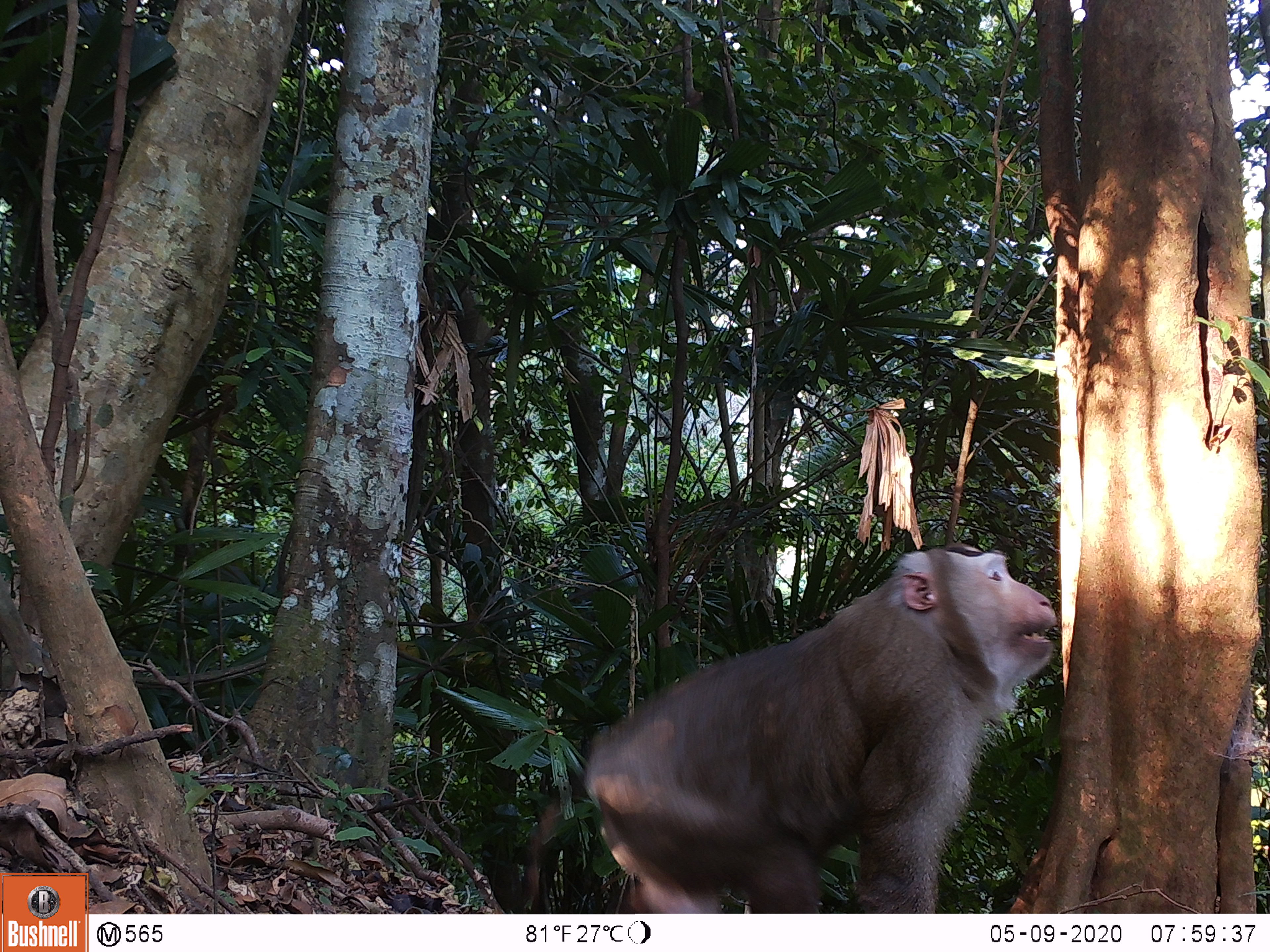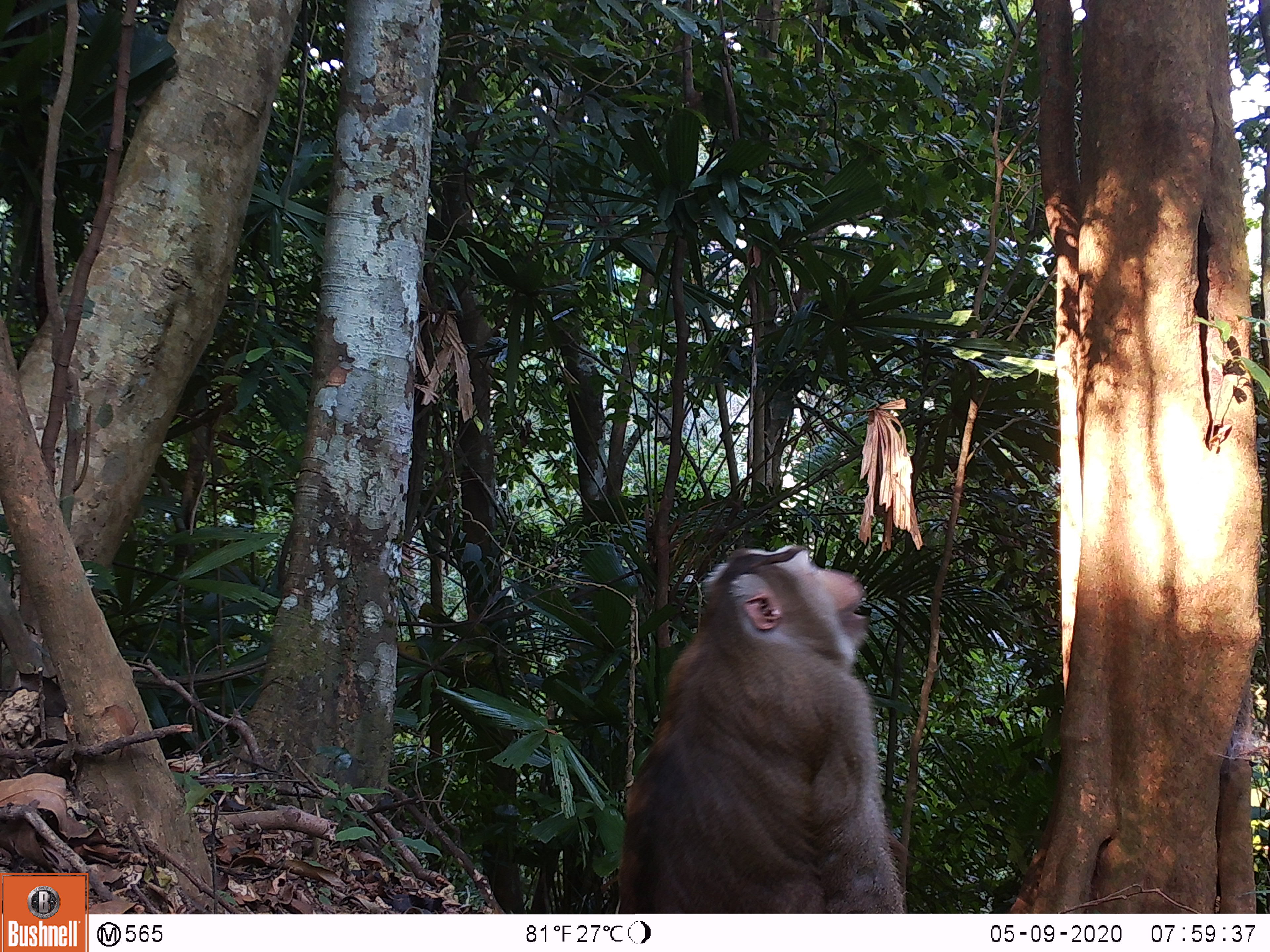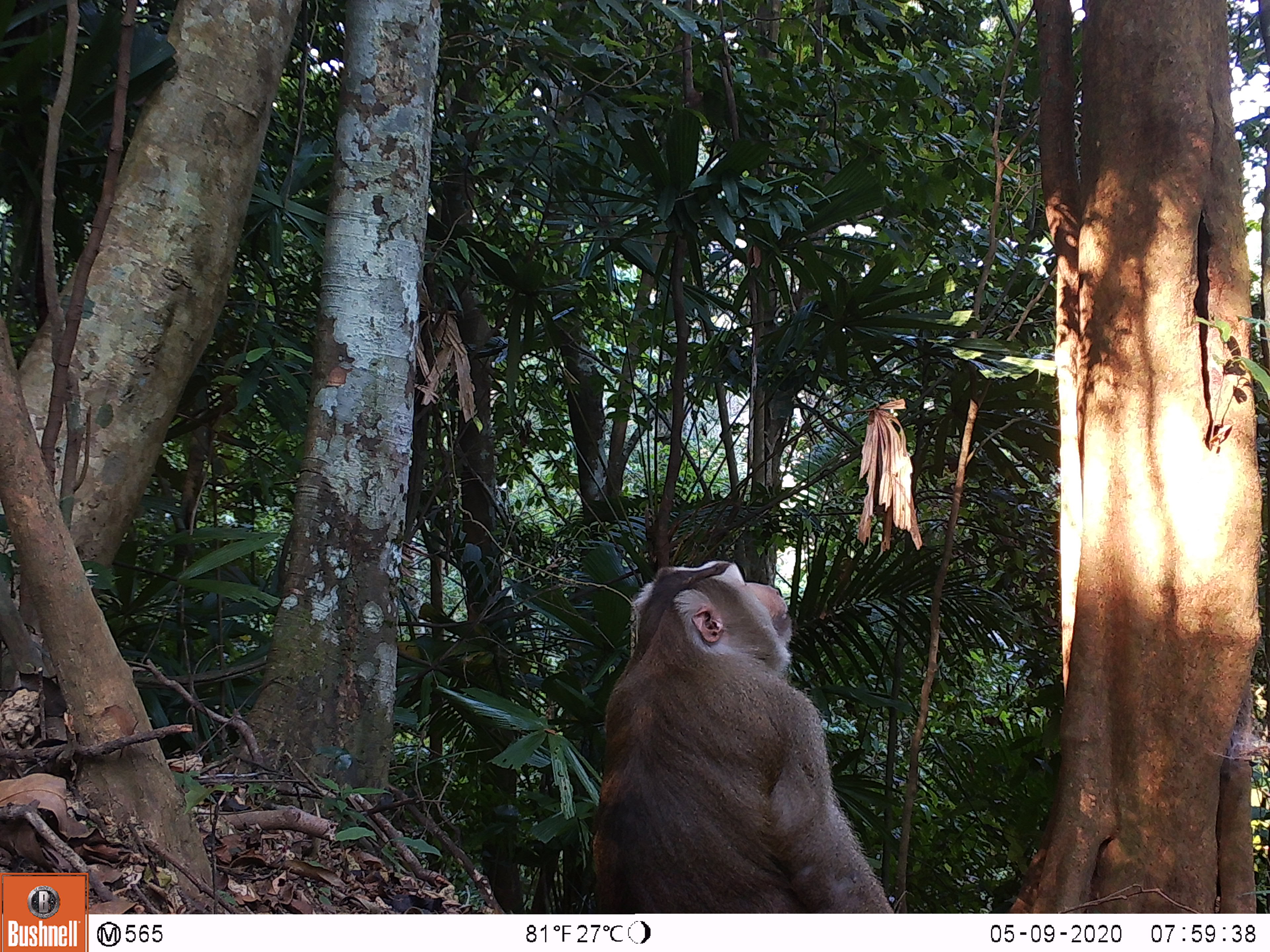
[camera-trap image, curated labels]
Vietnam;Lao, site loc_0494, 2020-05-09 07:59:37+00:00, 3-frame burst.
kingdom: Animalia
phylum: Chordata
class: Mammalia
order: Primates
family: Cercopithecidae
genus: Macaca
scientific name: Macaca nemestrina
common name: pig-tailed macaque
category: pig tailed macaque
Pig tailed macaque (pig-tailed macaque) (Macaca nemestrina). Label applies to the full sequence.